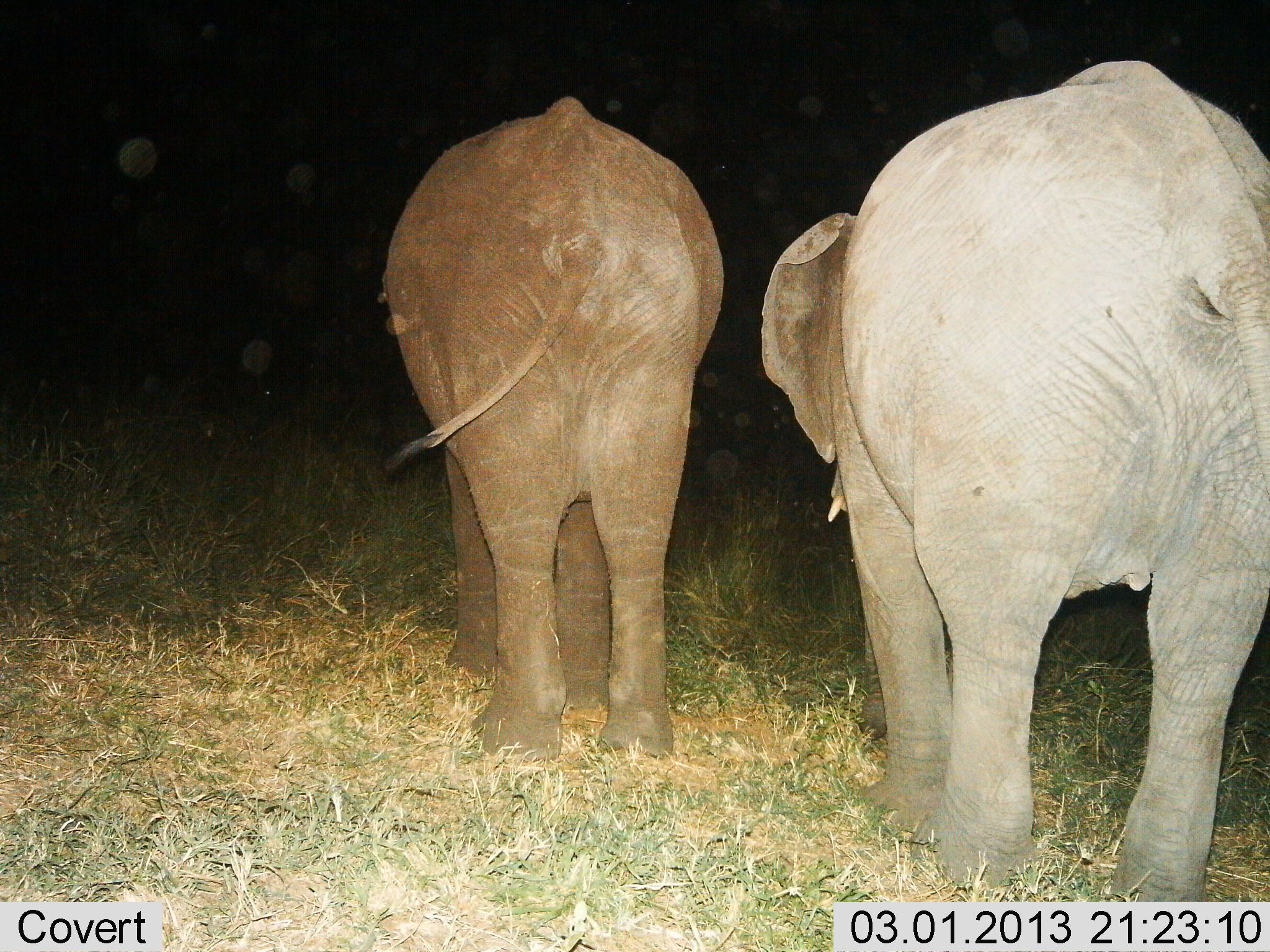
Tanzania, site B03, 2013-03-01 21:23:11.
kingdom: Animalia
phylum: Chordata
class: Mammalia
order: Proboscidea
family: Elephantidae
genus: Loxodonta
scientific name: Loxodonta africana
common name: african bush elephant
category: elephant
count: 2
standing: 50%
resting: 0%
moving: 50%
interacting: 0%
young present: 0%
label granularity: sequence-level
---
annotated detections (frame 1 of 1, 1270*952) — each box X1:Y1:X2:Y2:
animal: 755:56:1270:904; 375:92:731:762